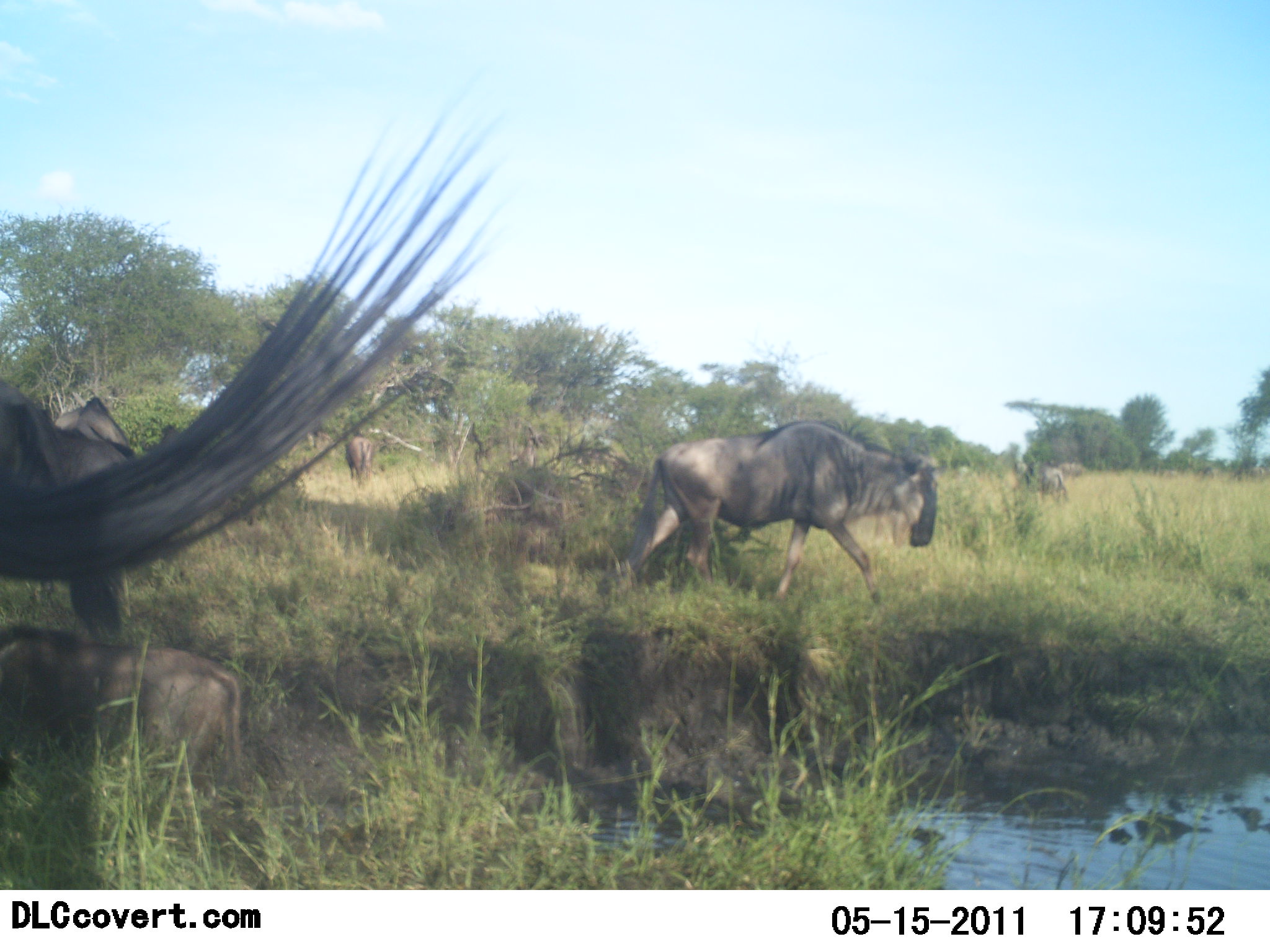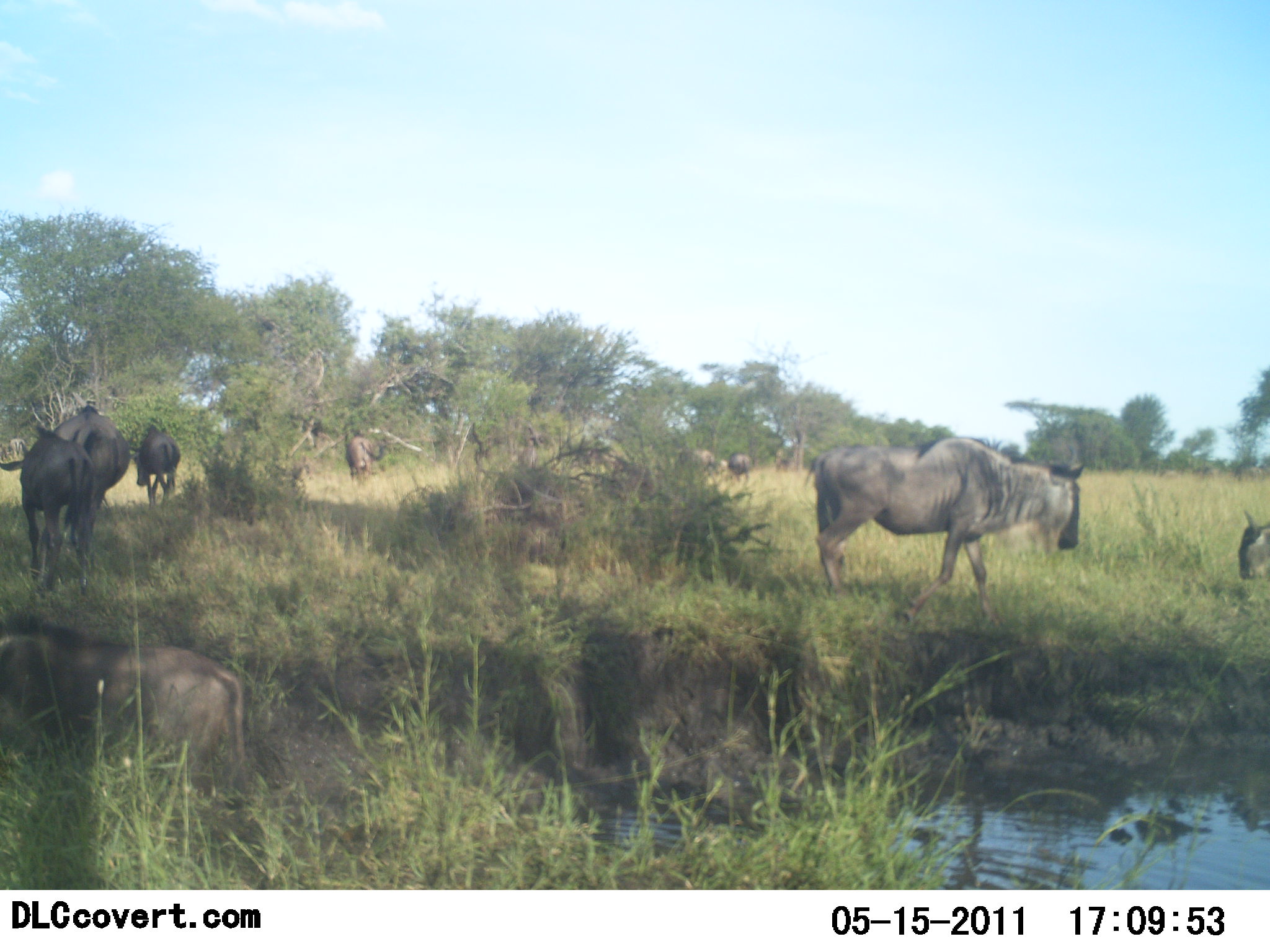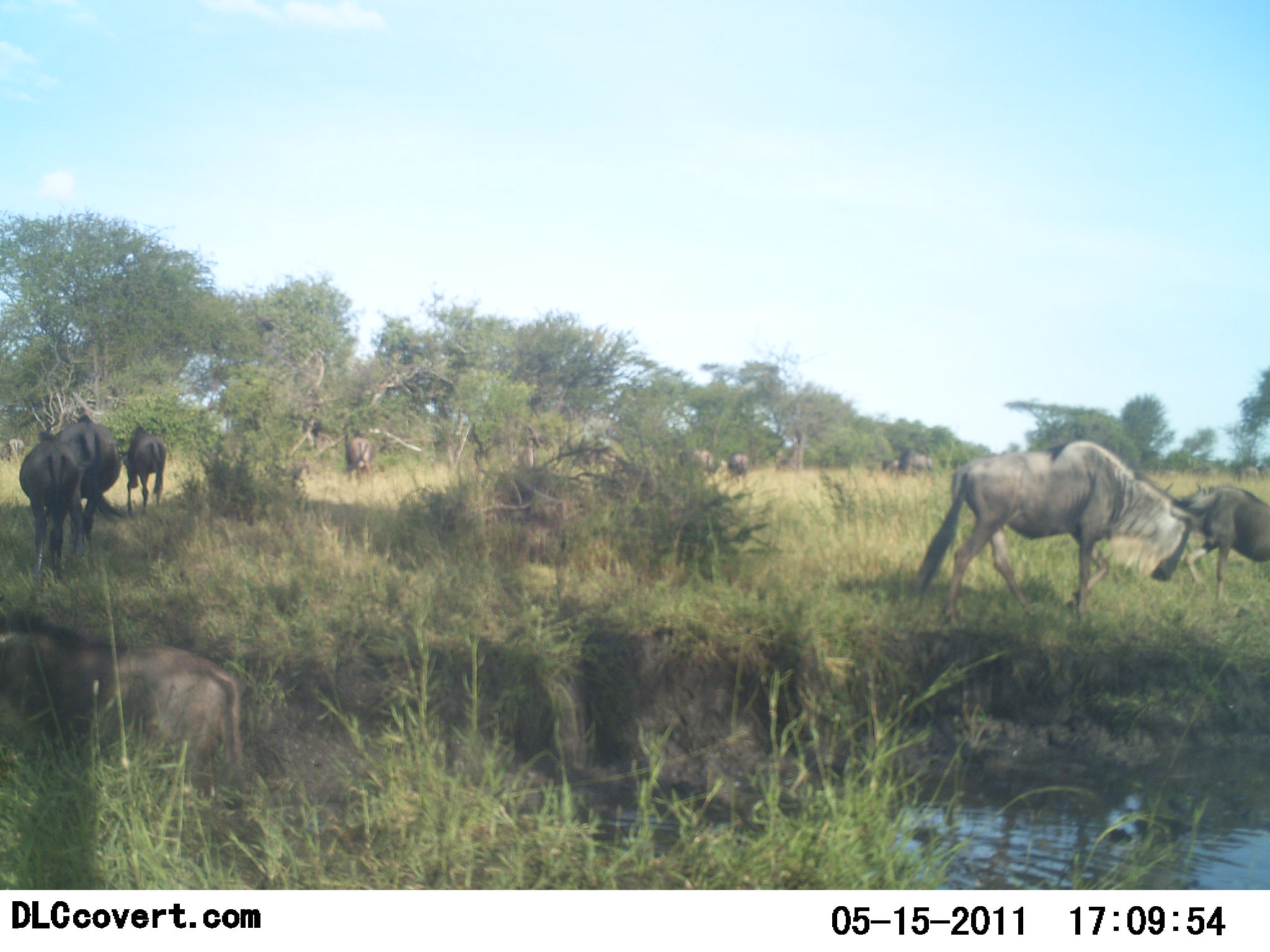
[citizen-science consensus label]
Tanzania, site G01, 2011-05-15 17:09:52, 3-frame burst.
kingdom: Animalia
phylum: Chordata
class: Mammalia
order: Artiodactyla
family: Bovidae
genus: Connochaetes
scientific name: Connochaetes taurinus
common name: blue wildebeest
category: wildebeest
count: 9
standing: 60%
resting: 10%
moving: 100%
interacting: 30%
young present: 30%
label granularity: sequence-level